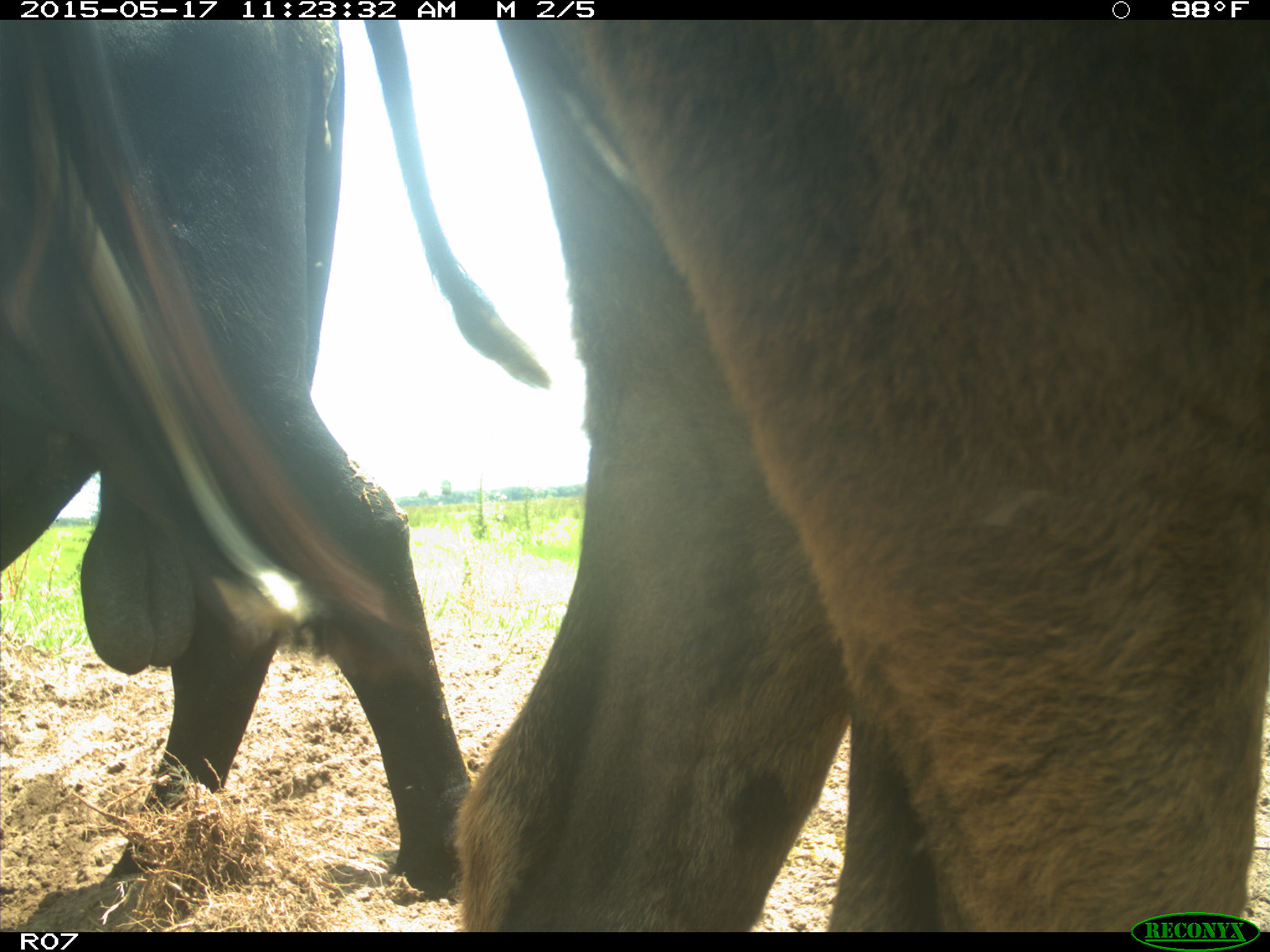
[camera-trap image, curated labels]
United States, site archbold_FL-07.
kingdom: Animalia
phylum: Chordata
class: Mammalia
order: Artiodactyla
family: Bovidae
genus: Bos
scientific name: Bos taurus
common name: domestic cow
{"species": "Bos taurus (domestic cow)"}